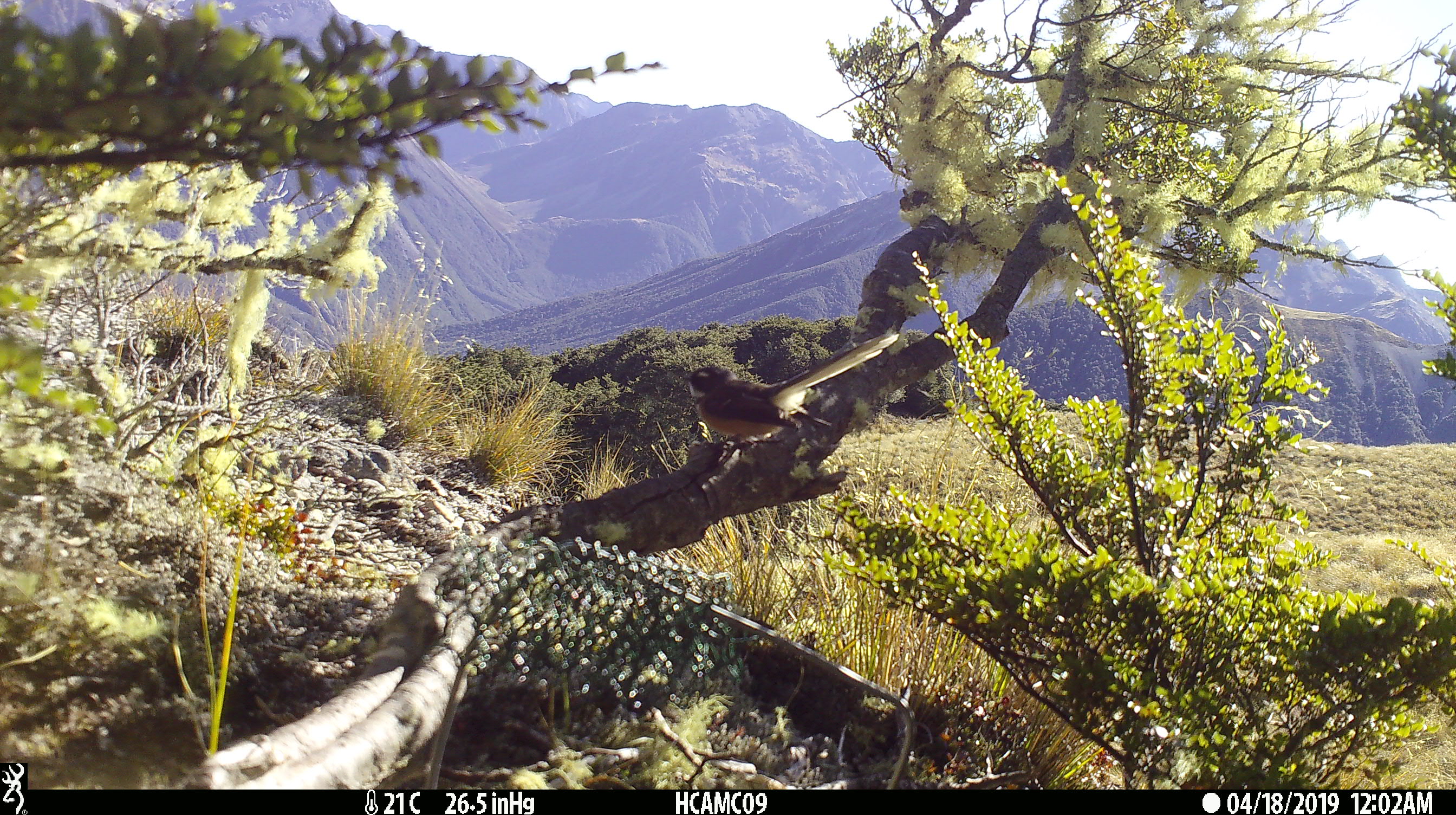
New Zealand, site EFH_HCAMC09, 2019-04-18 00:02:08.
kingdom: Animalia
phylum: Chordata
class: Aves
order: Passeriformes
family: Rhipiduridae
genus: Rhipidura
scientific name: Rhipidura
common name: fantails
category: fantail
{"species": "fantail (fantails) (Rhipidura)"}